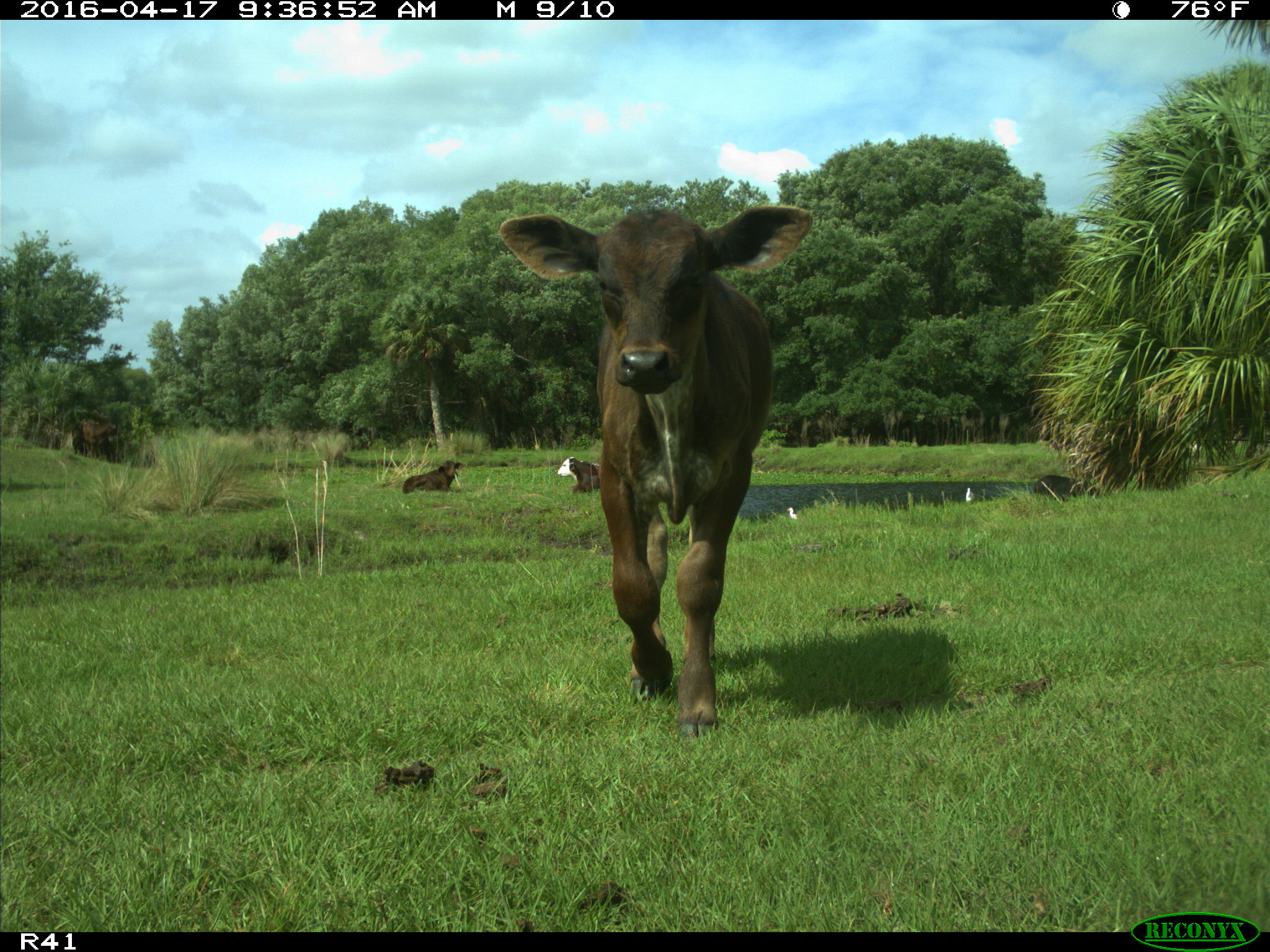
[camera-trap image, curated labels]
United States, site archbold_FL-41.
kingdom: Animalia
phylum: Chordata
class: Mammalia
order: Artiodactyla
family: Bovidae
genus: Bos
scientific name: Bos taurus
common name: domestic cow